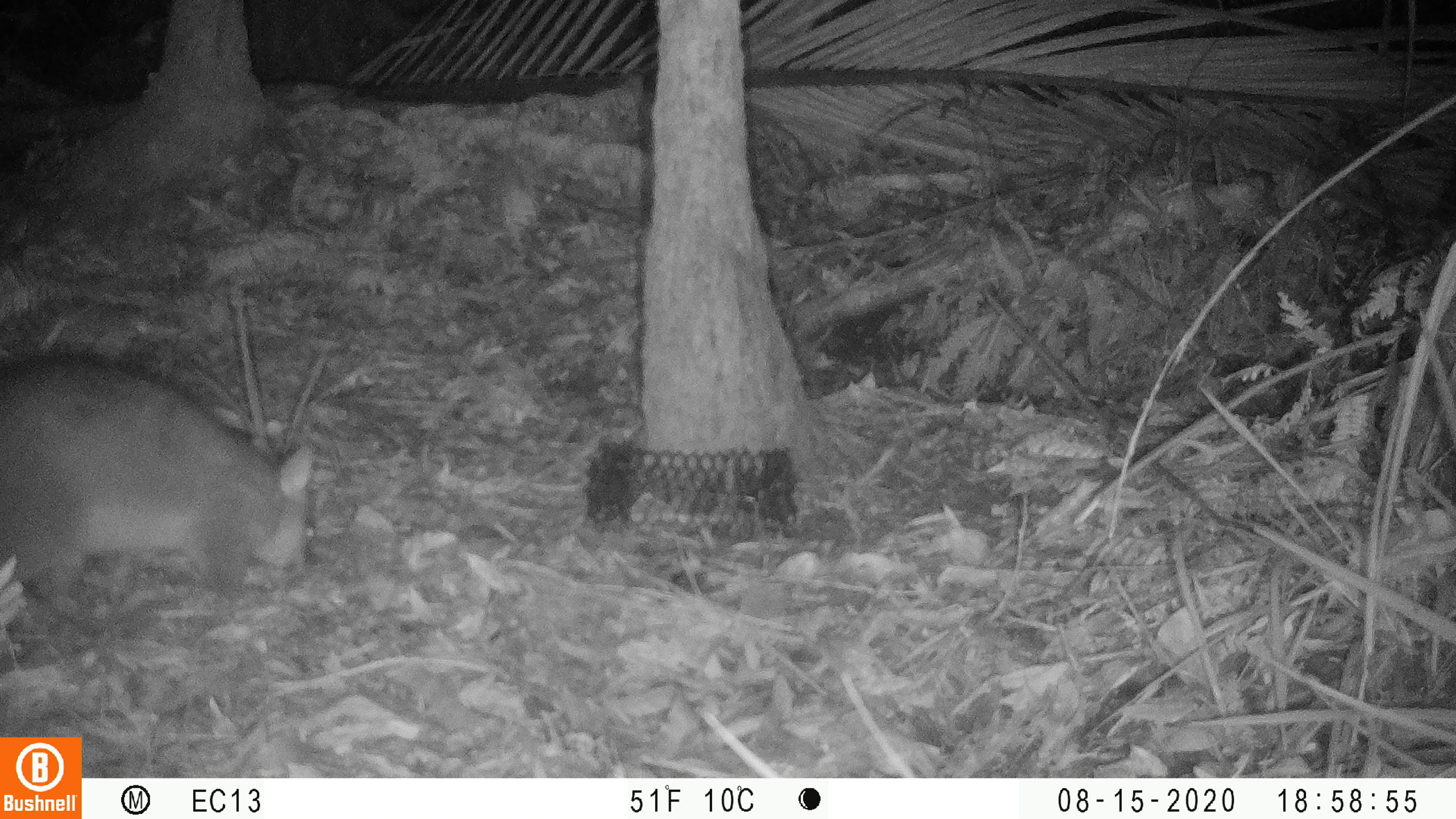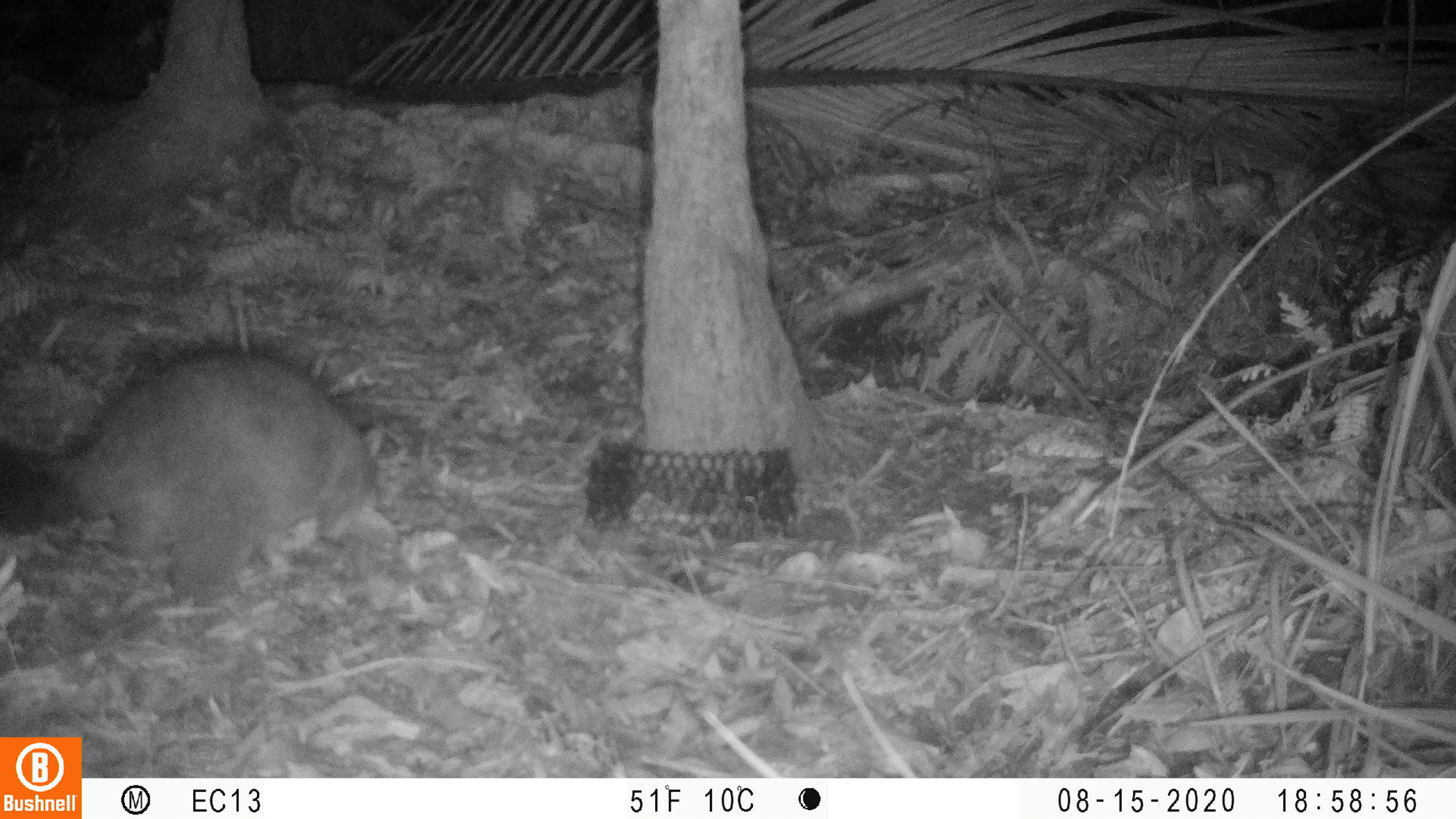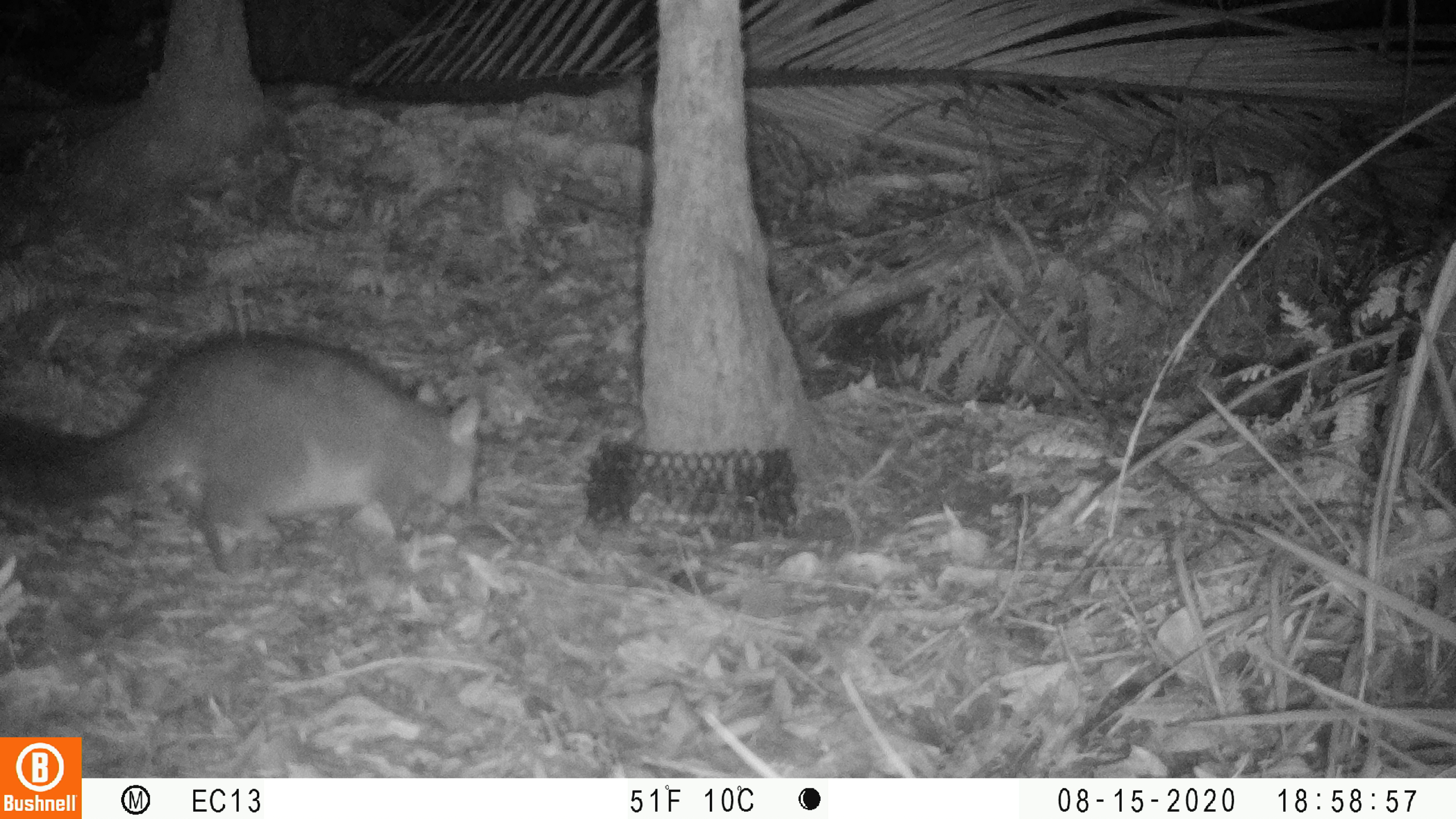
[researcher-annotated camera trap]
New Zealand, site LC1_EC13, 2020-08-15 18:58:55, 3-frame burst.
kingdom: Animalia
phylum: Chordata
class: Mammalia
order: Diprotodontia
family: Phalangeridae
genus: Trichosurus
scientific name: Trichosurus vulpecula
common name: common brushtail possum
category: possum